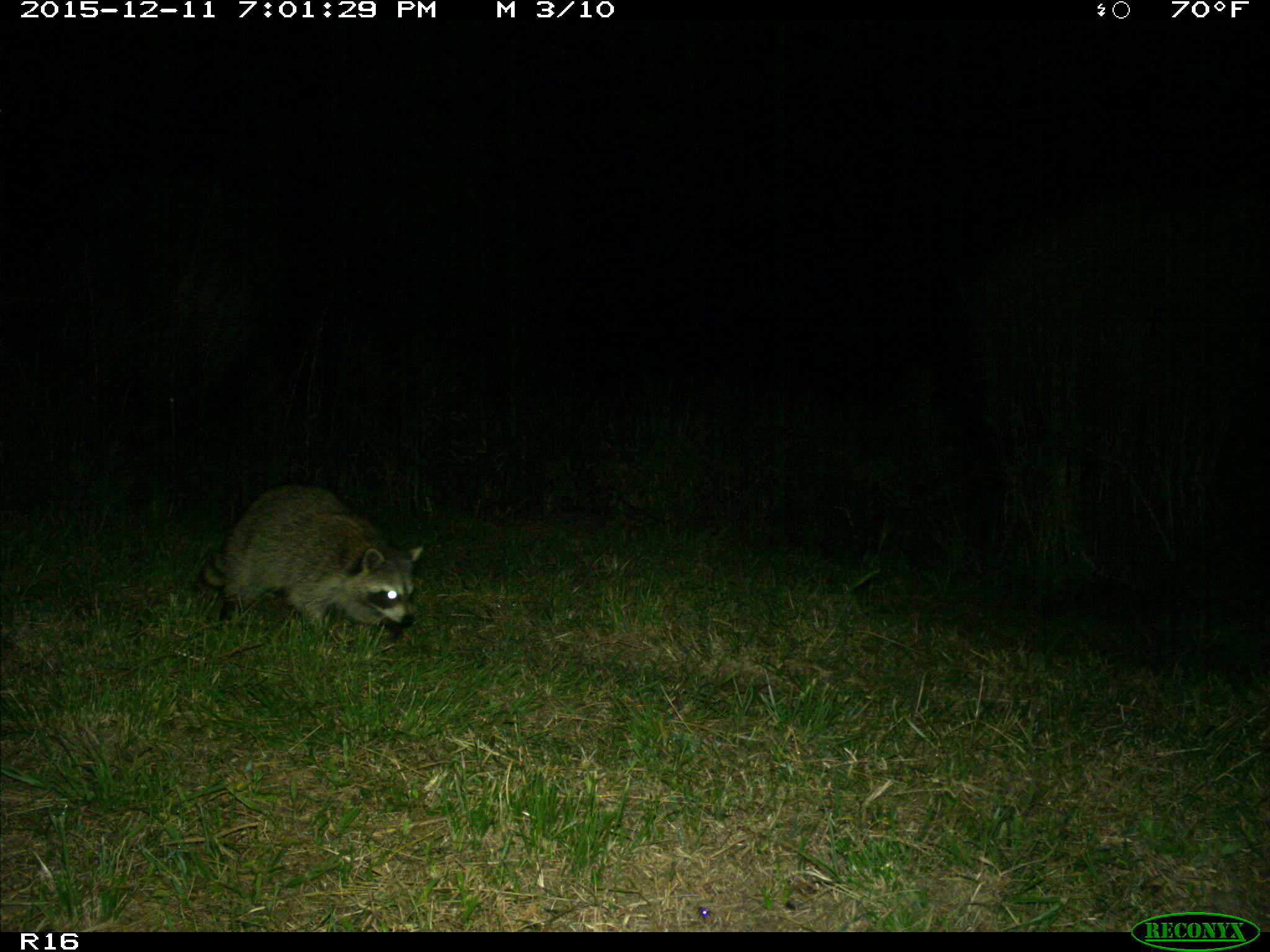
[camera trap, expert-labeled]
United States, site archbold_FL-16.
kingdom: Animalia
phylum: Chordata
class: Mammalia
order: Carnivora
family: Procyonidae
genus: Procyon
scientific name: Procyon lotor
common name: common raccoon